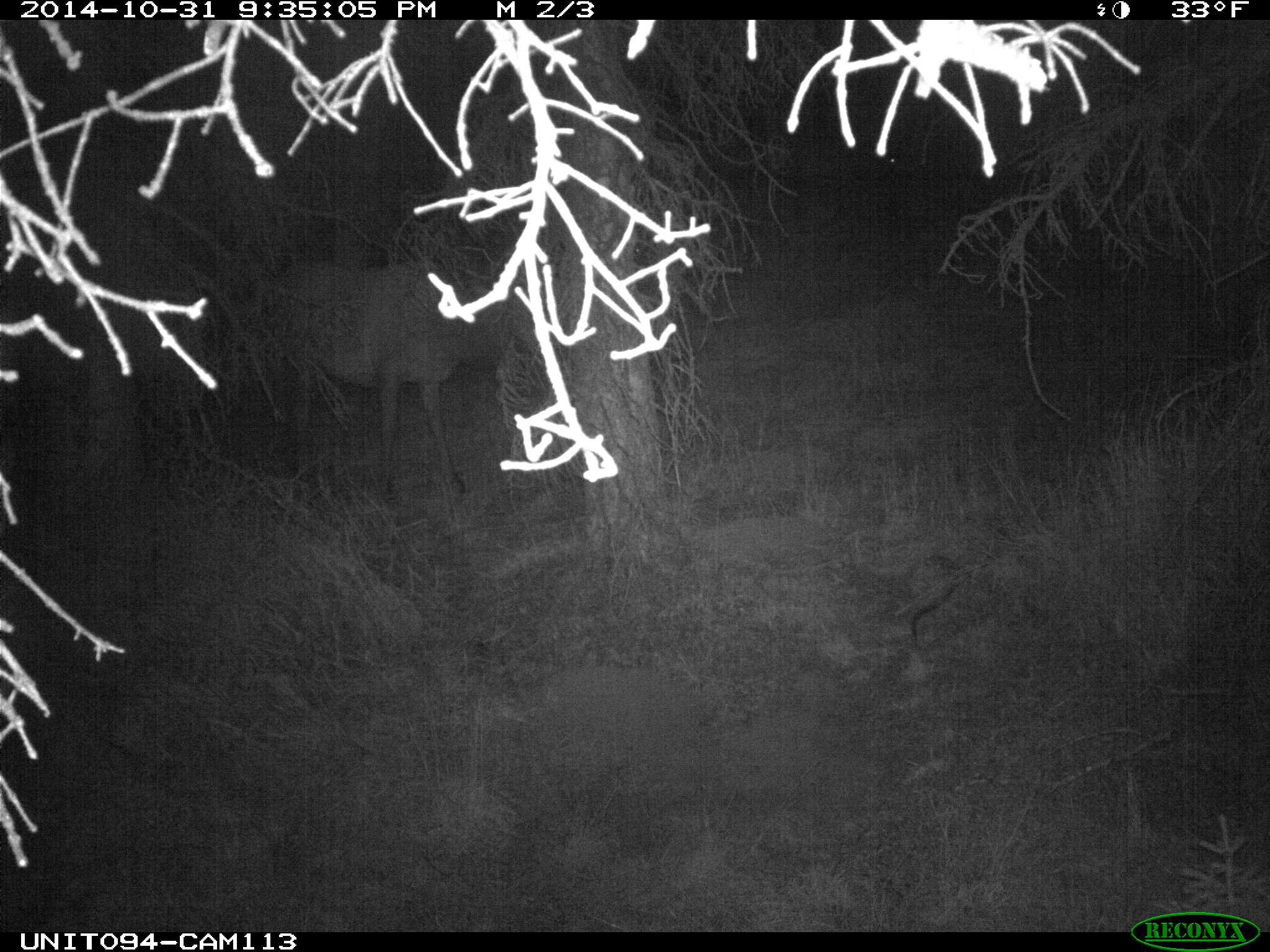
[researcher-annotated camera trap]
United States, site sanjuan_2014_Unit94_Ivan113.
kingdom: Animalia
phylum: Chordata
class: Mammalia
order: Artiodactyla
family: Cervidae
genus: Cervus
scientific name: Cervus elaphus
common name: red deer